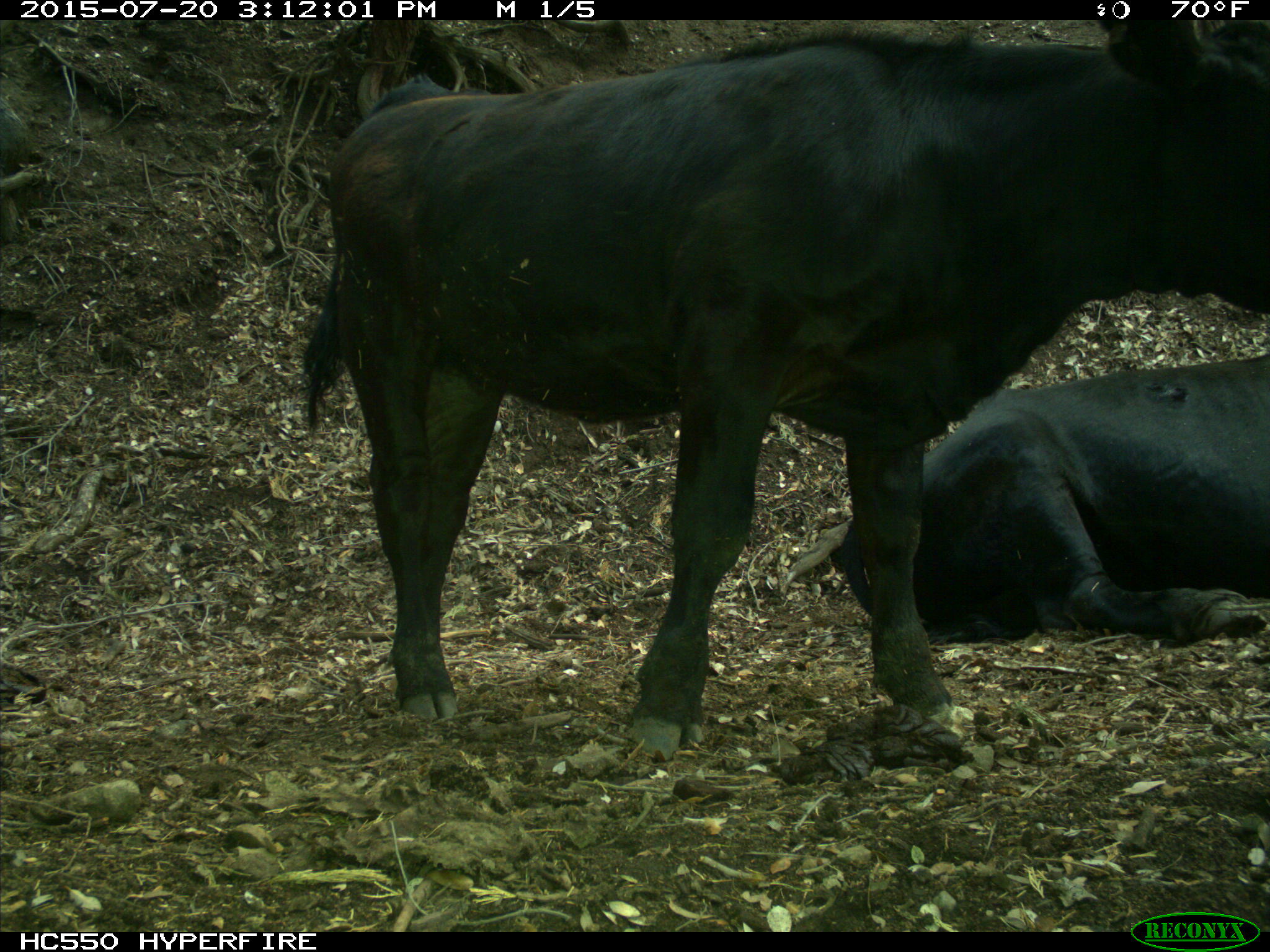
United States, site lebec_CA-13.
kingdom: Animalia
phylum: Chordata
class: Mammalia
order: Artiodactyla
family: Bovidae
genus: Bos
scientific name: Bos taurus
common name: domestic cow